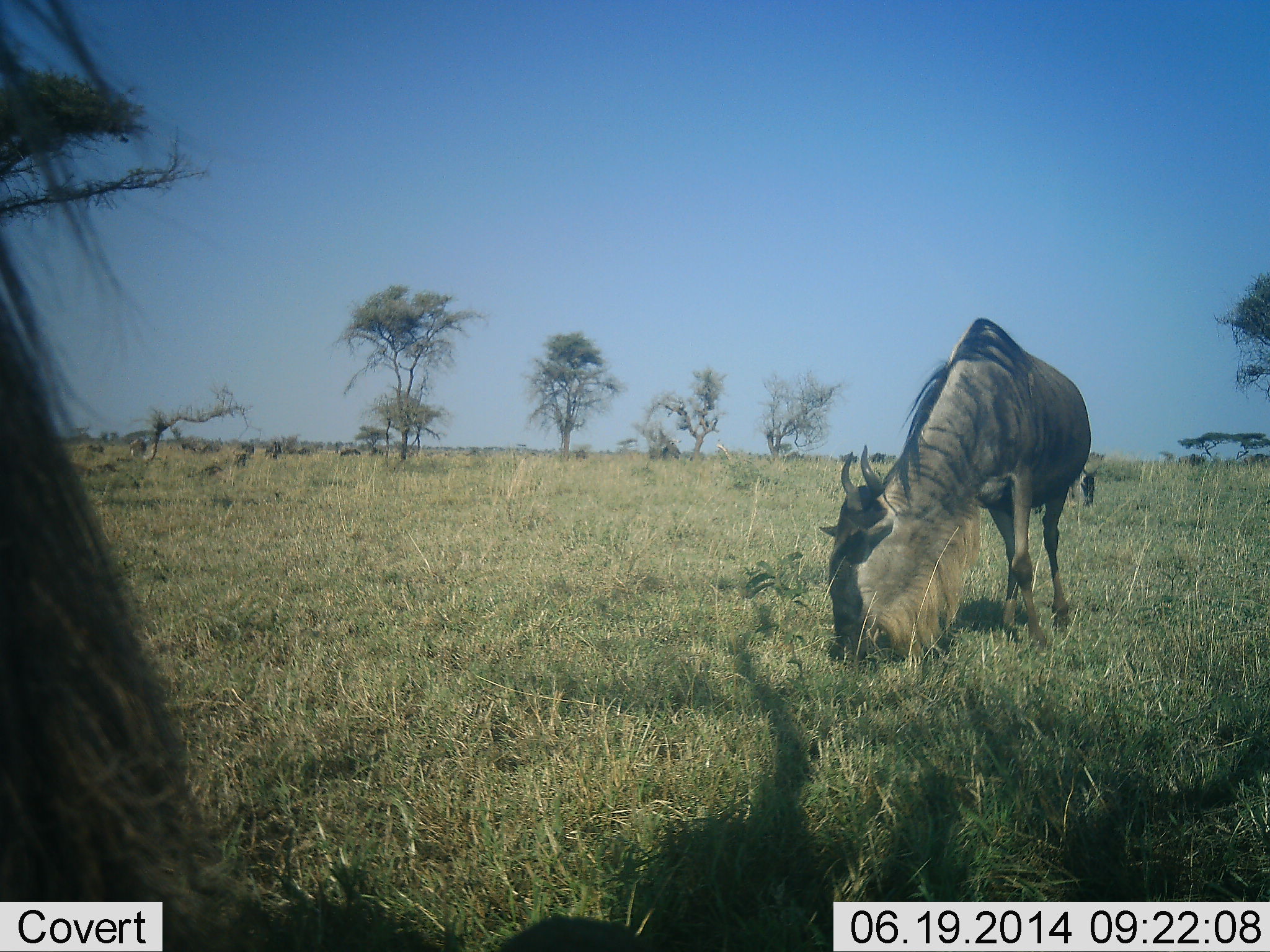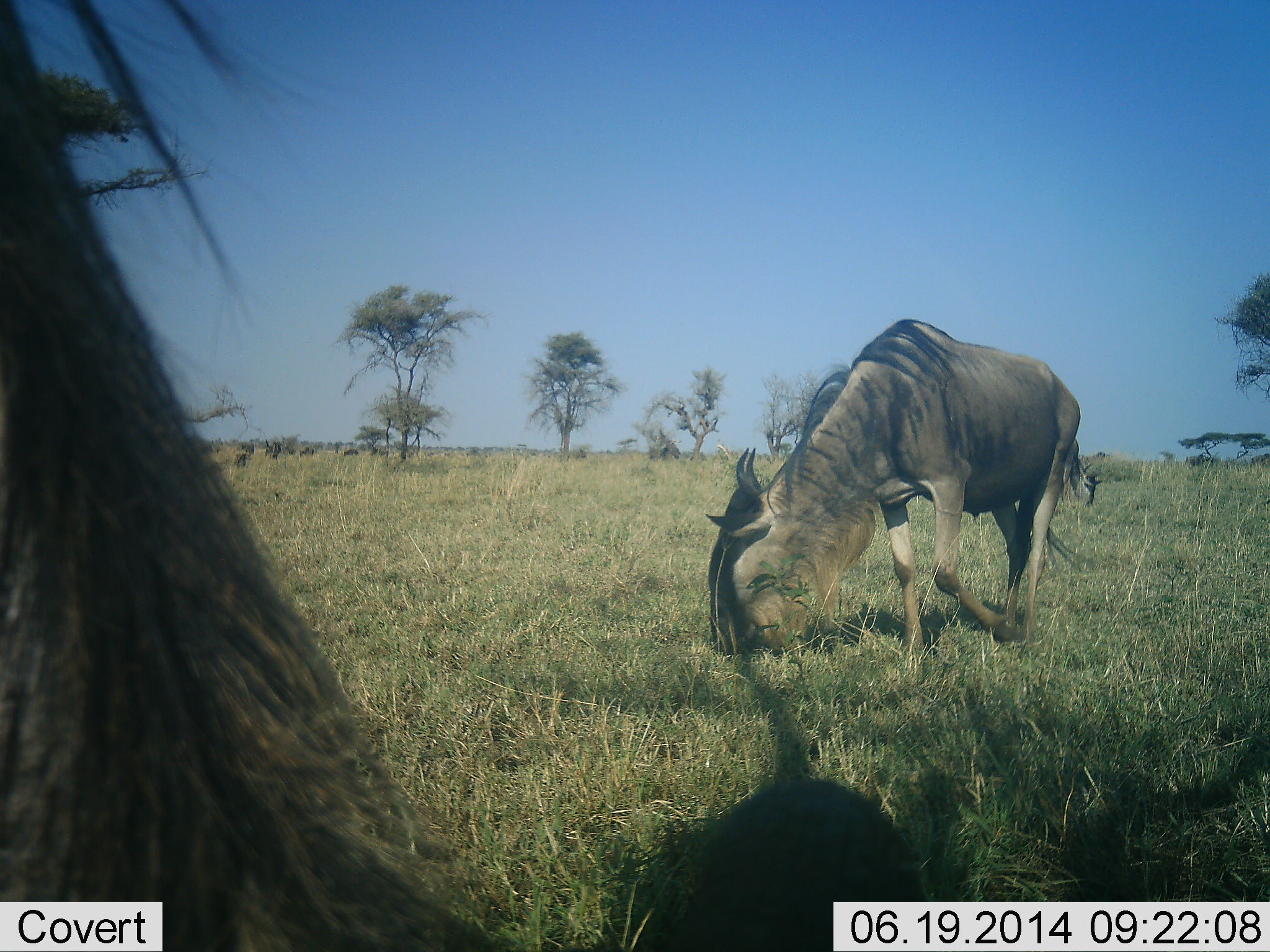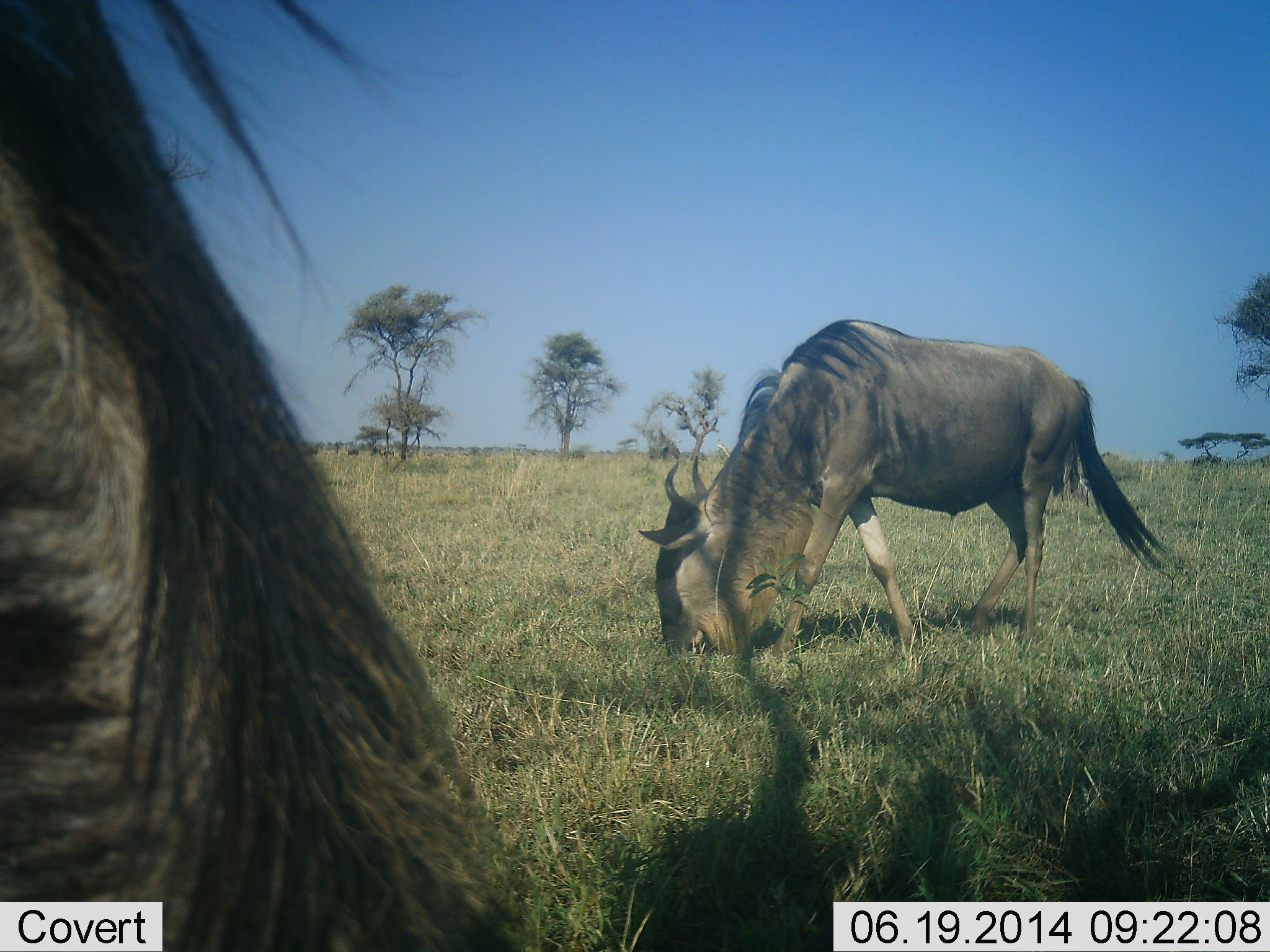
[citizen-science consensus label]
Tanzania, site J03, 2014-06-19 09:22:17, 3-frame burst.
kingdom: Animalia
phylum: Chordata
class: Mammalia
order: Artiodactyla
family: Bovidae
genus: Connochaetes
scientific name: Connochaetes taurinus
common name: blue wildebeest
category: wildebeest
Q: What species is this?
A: Wildebeest (blue wildebeest) (Connochaetes taurinus).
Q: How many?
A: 2.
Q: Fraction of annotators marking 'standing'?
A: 10%.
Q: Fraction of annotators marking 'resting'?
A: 0%.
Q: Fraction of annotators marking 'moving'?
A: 20%.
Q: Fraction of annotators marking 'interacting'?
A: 10%.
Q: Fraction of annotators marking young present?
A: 0%.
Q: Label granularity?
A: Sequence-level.